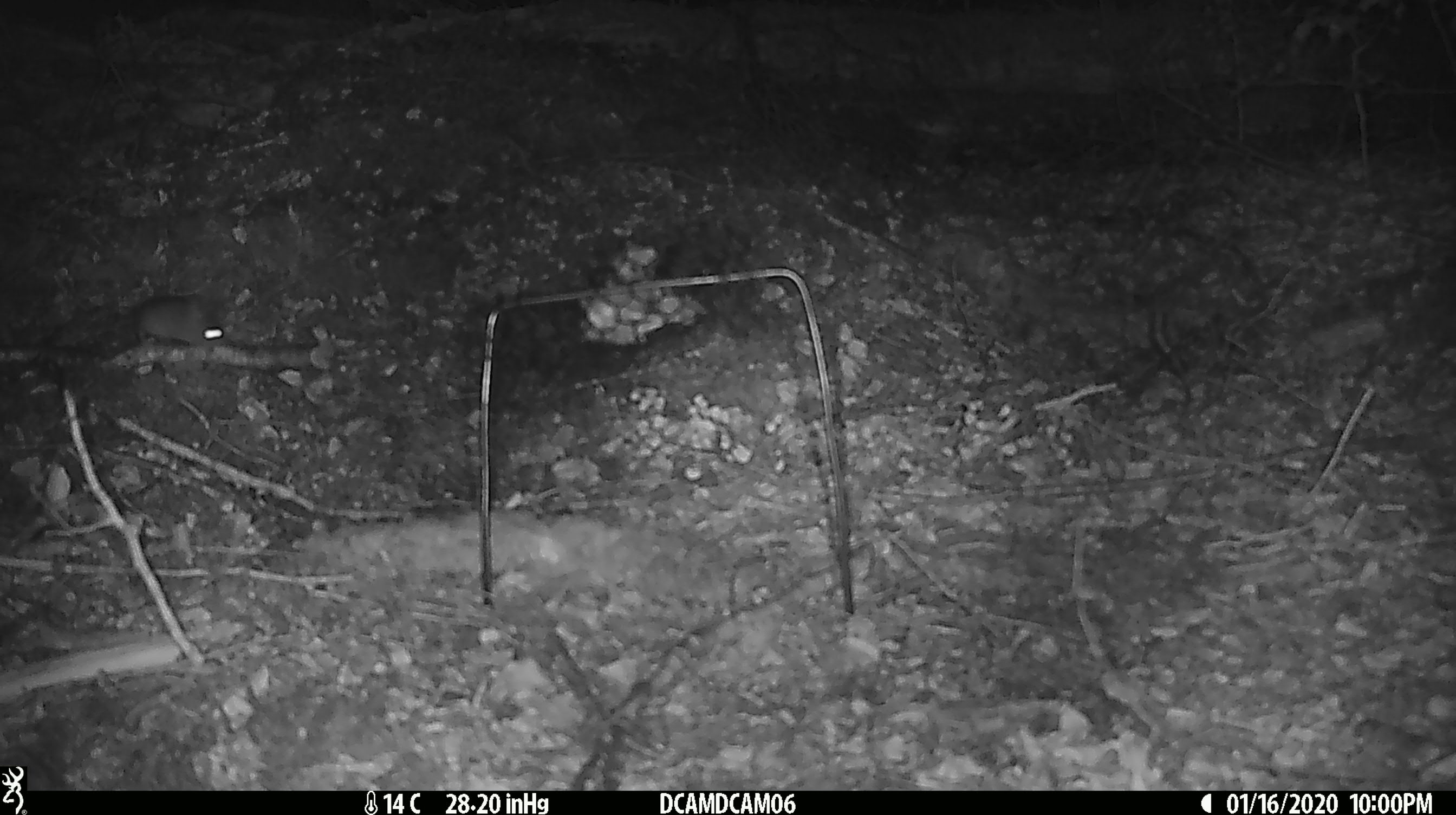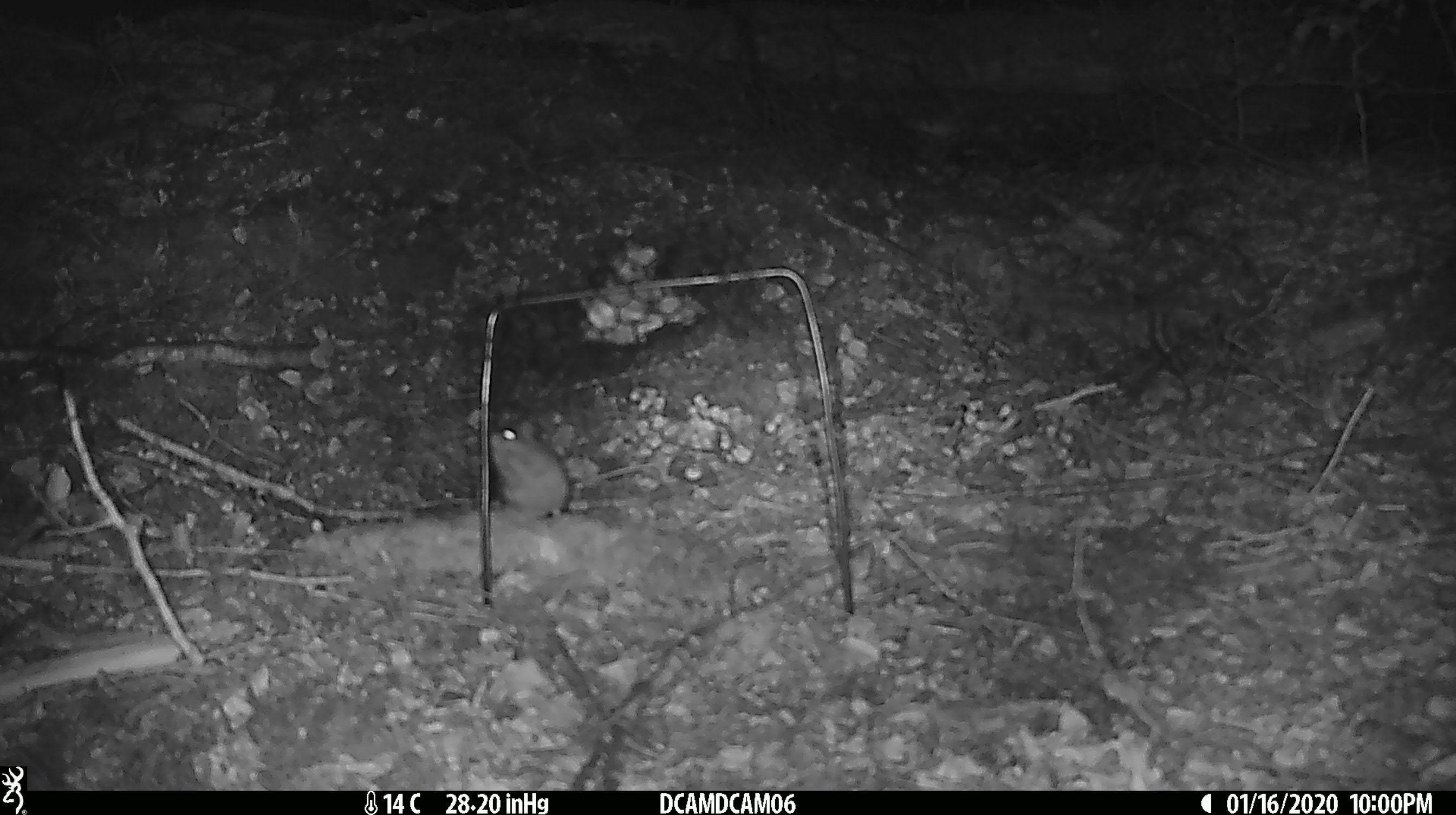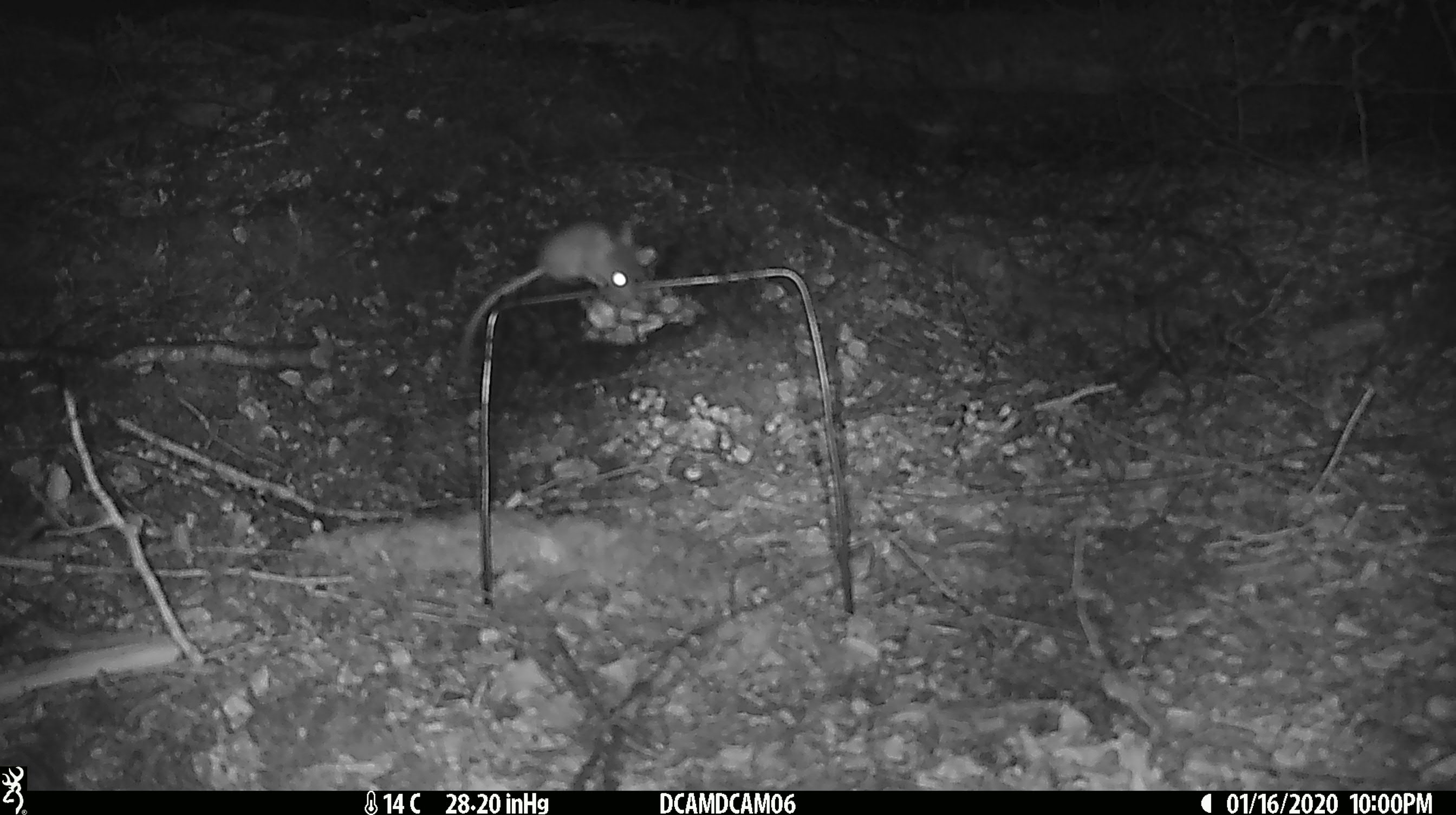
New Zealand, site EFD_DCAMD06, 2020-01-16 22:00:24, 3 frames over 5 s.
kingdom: Animalia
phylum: Chordata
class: Mammalia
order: Rodentia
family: Muridae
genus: Mus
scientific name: Mus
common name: mouse